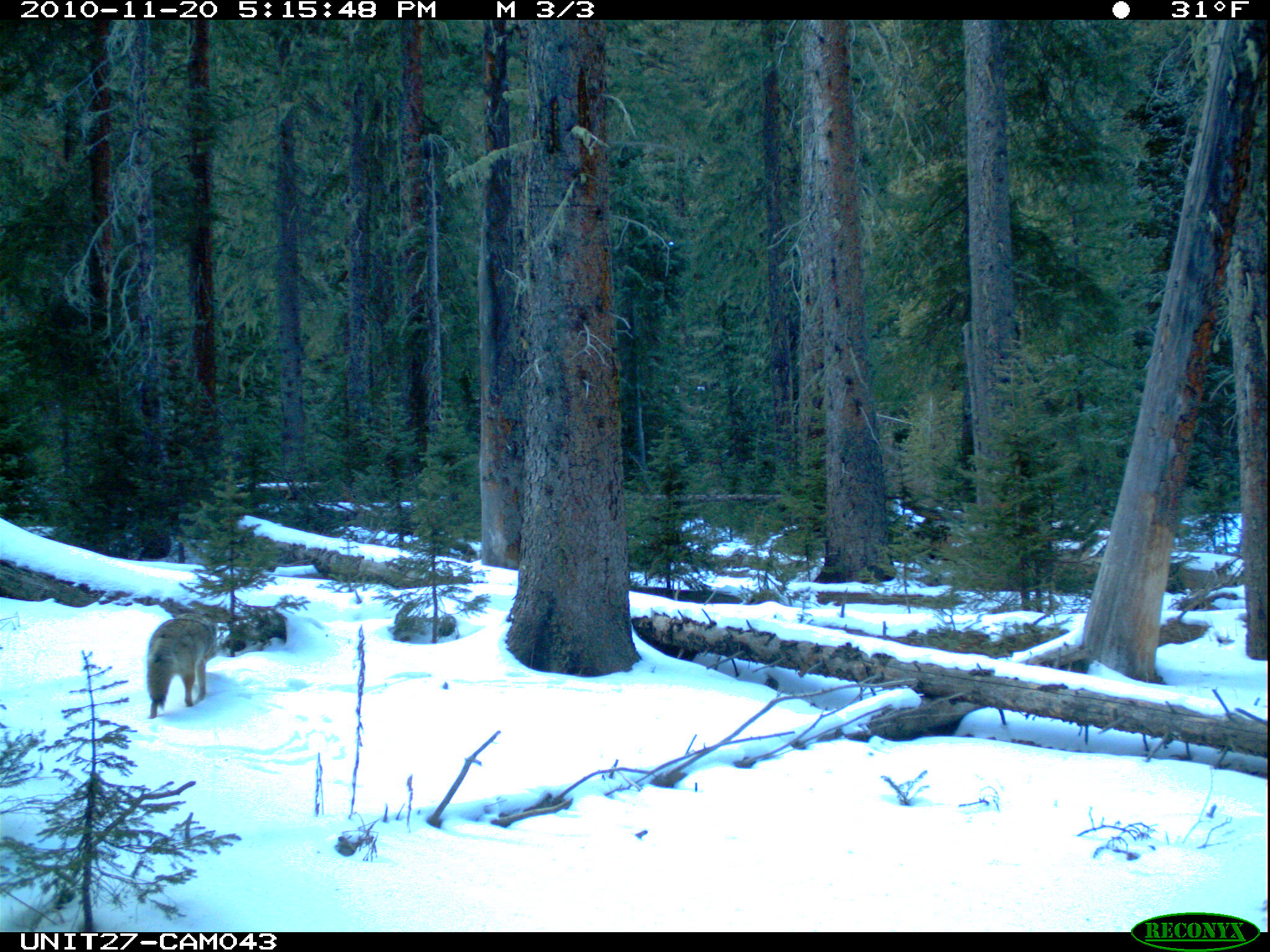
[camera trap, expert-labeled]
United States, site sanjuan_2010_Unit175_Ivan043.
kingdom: Animalia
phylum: Chordata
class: Mammalia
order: Carnivora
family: Canidae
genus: Canis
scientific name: Canis latrans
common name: coyote